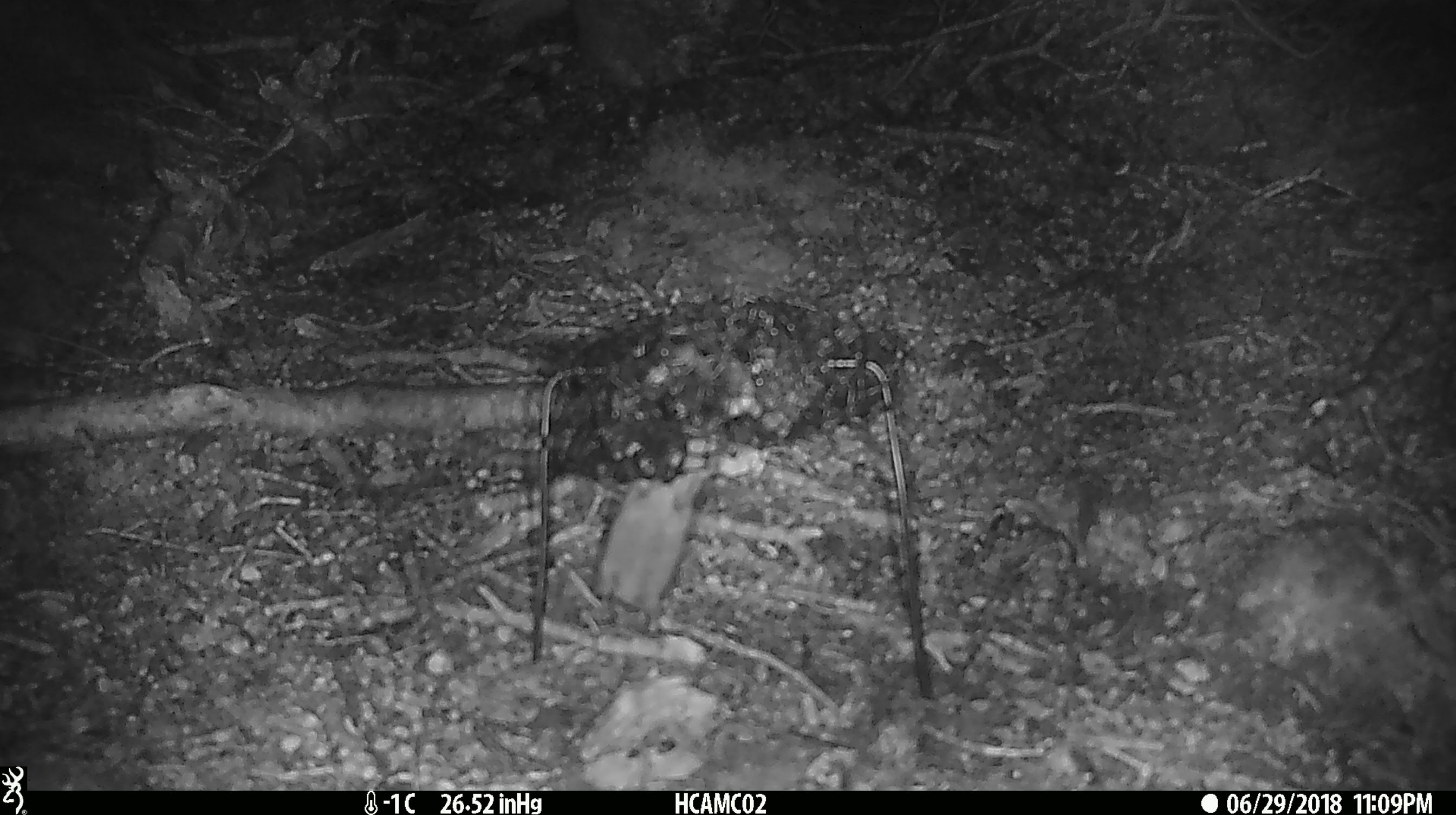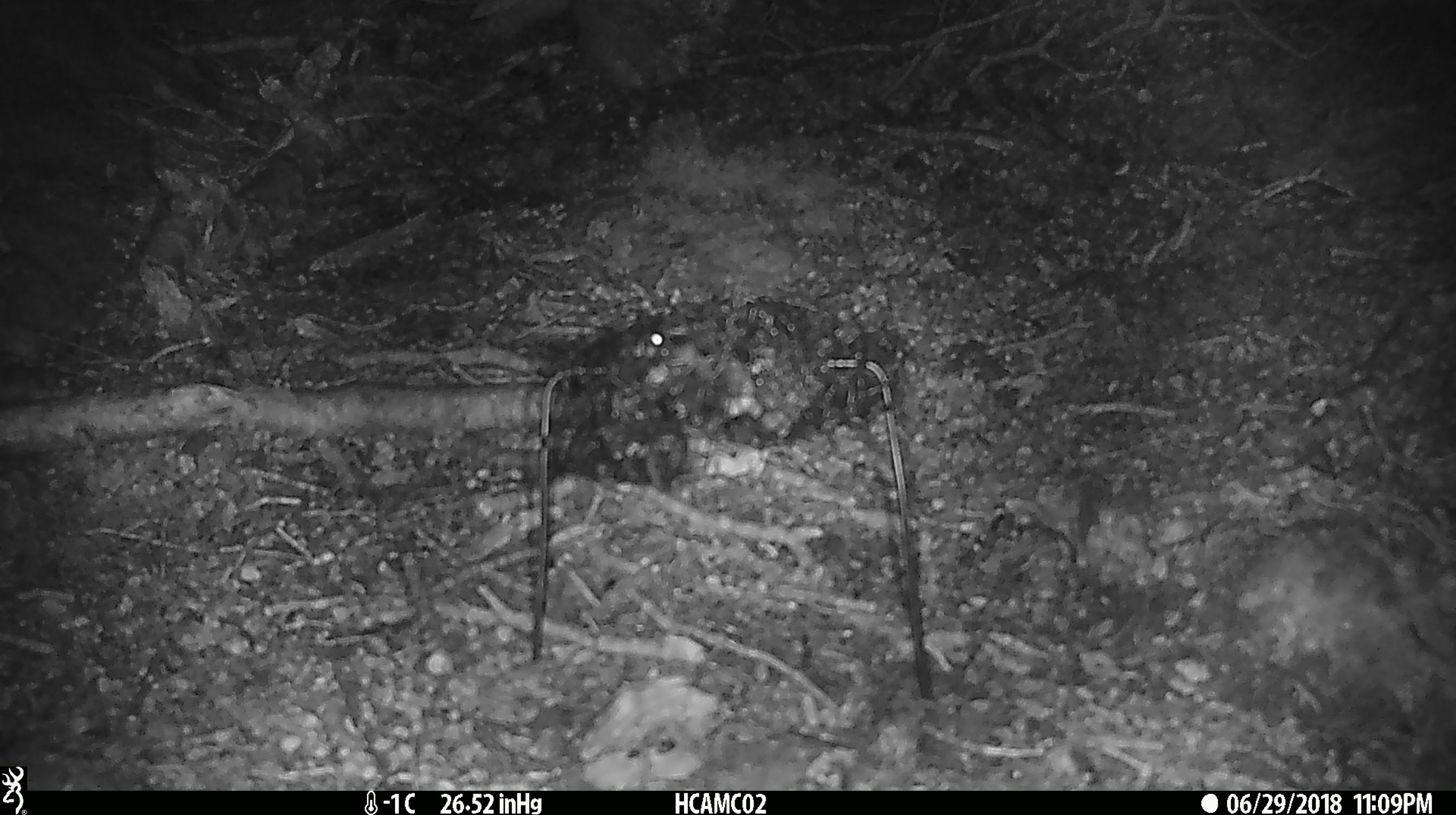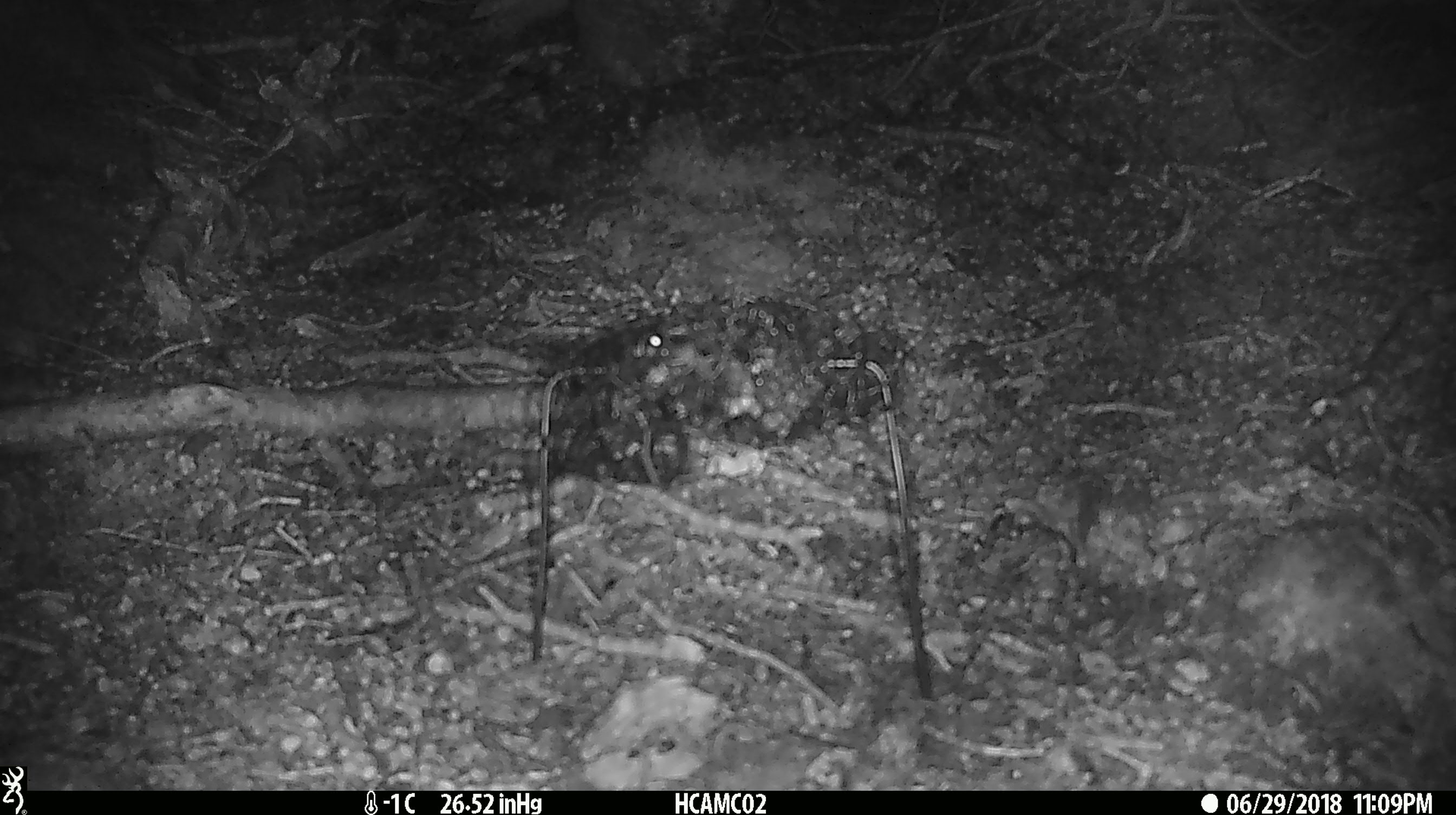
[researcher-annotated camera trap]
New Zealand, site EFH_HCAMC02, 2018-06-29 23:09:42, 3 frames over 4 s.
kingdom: Animalia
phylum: Chordata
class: Mammalia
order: Rodentia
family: Muridae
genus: Mus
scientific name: Mus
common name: mouse